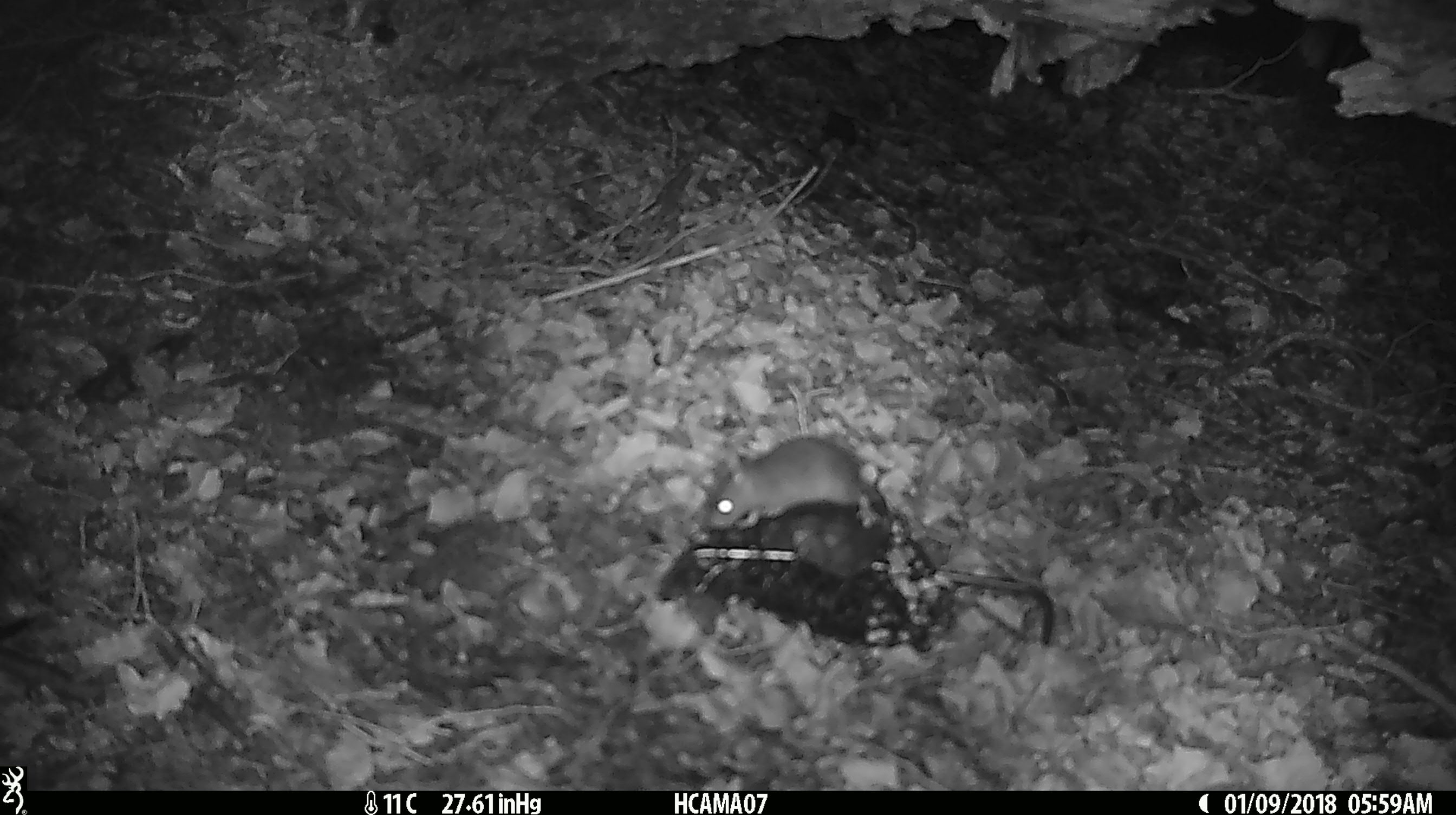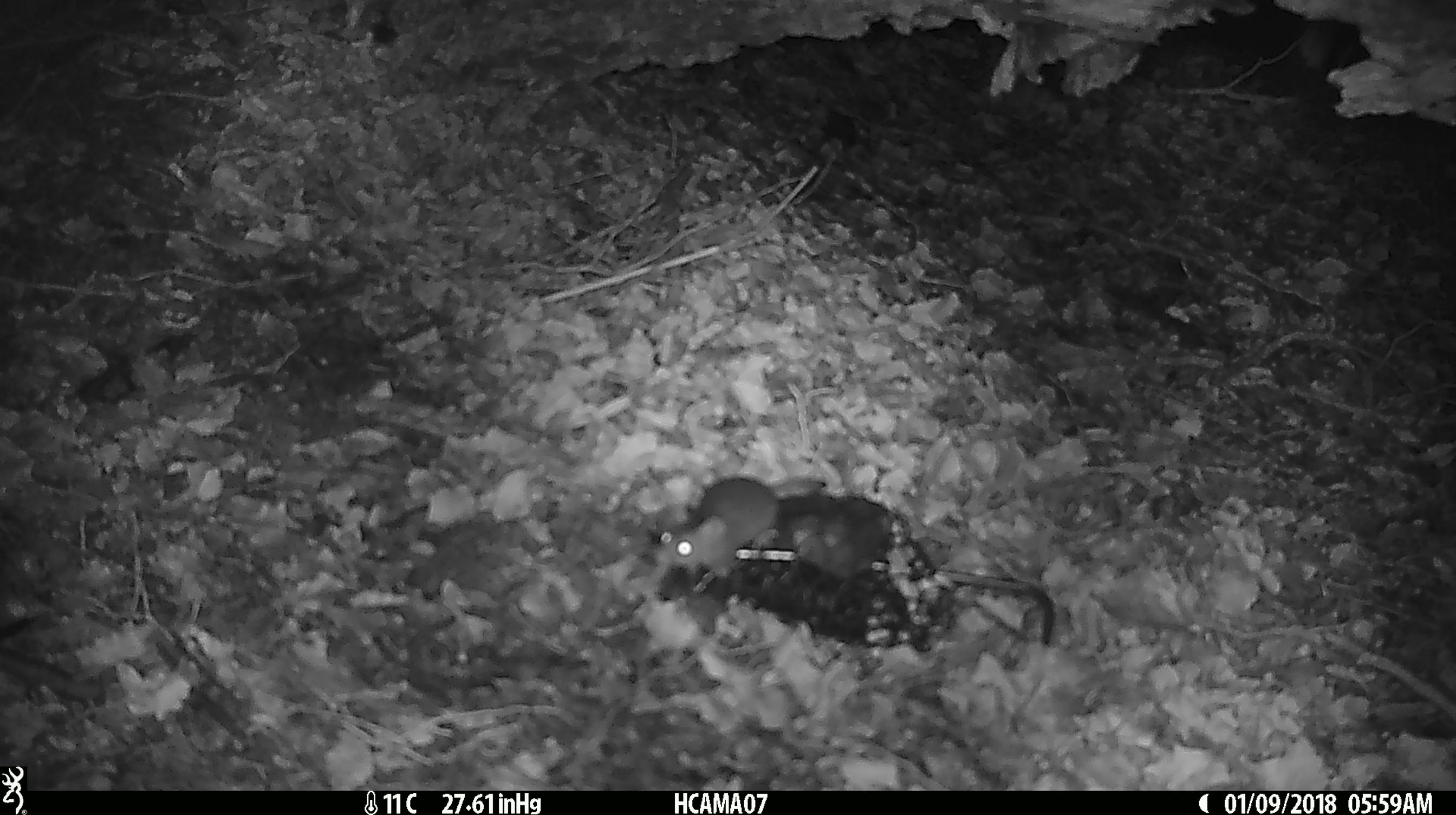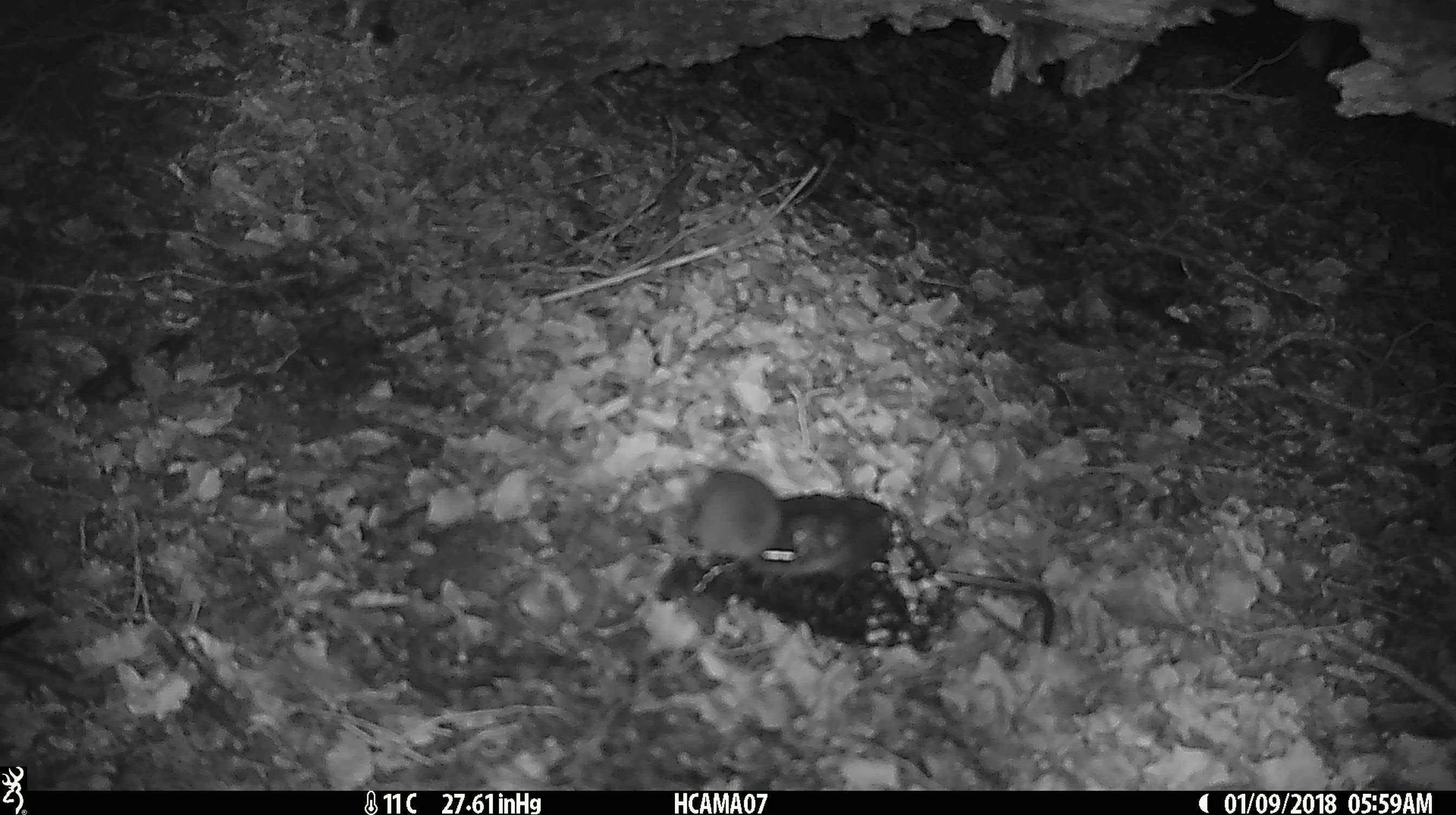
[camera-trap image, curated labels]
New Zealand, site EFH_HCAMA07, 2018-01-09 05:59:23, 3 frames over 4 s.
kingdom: Animalia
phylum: Chordata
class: Mammalia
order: Rodentia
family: Muridae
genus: Mus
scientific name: Mus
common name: mouse